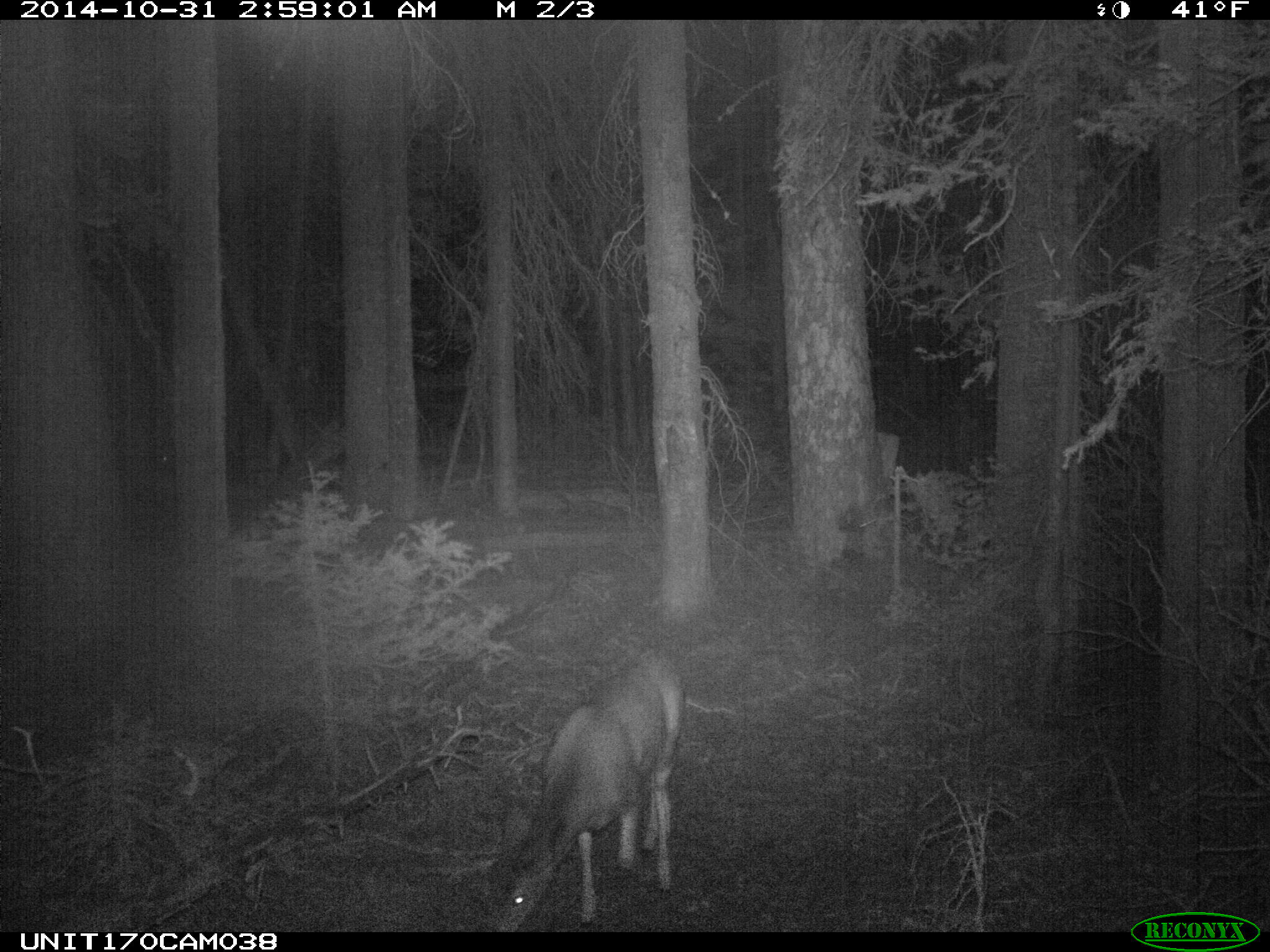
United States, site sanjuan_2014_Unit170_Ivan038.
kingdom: Animalia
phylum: Chordata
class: Mammalia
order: Artiodactyla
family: Cervidae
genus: Odocoileus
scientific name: Odocoileus hemionus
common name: mule deer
Odocoileus hemionus (mule deer).